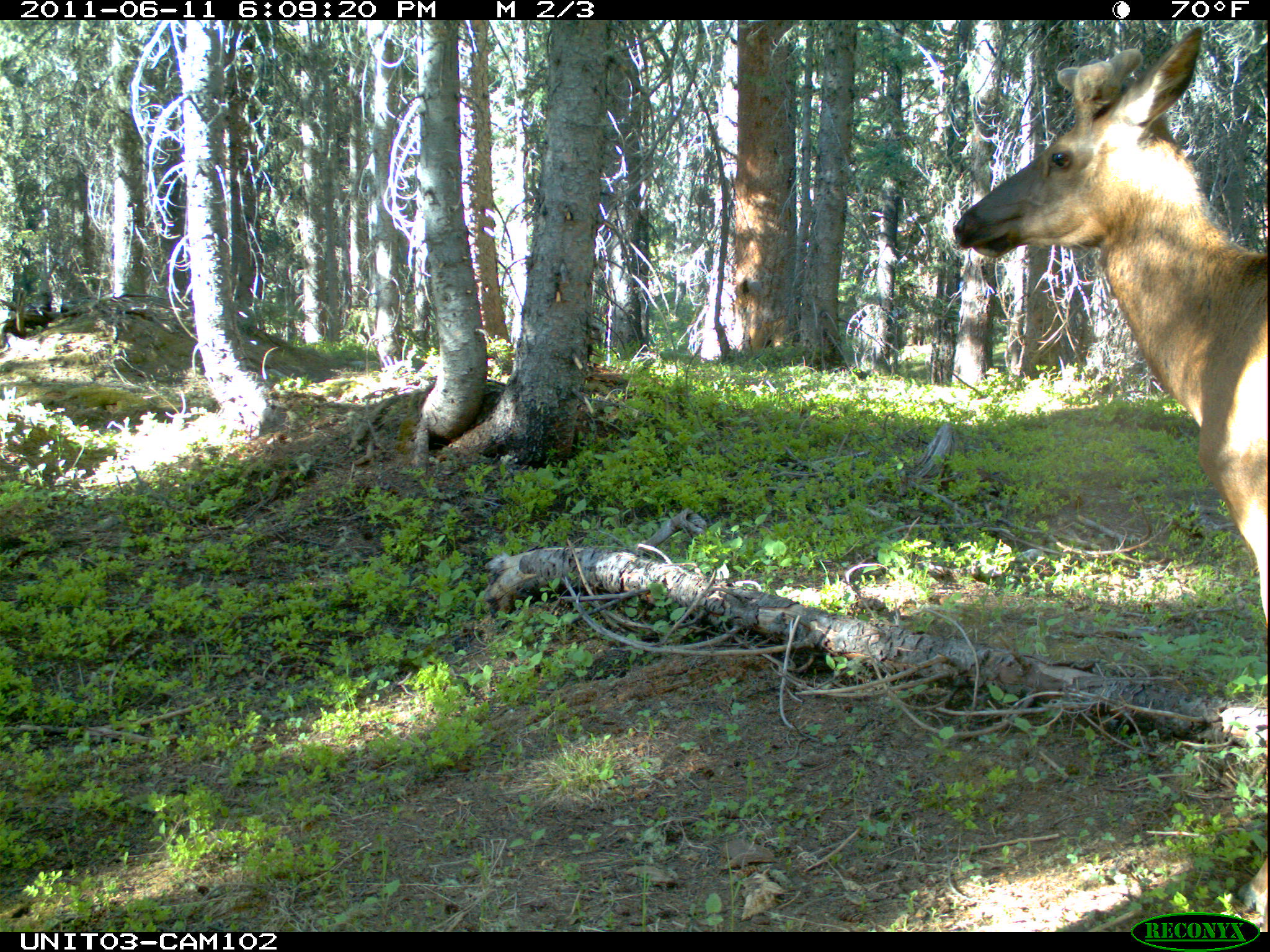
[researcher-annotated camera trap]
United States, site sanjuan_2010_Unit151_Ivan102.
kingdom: Animalia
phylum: Chordata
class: Mammalia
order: Artiodactyla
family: Cervidae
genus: Cervus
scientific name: Cervus elaphus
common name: red deer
Cervus elaphus (red deer).